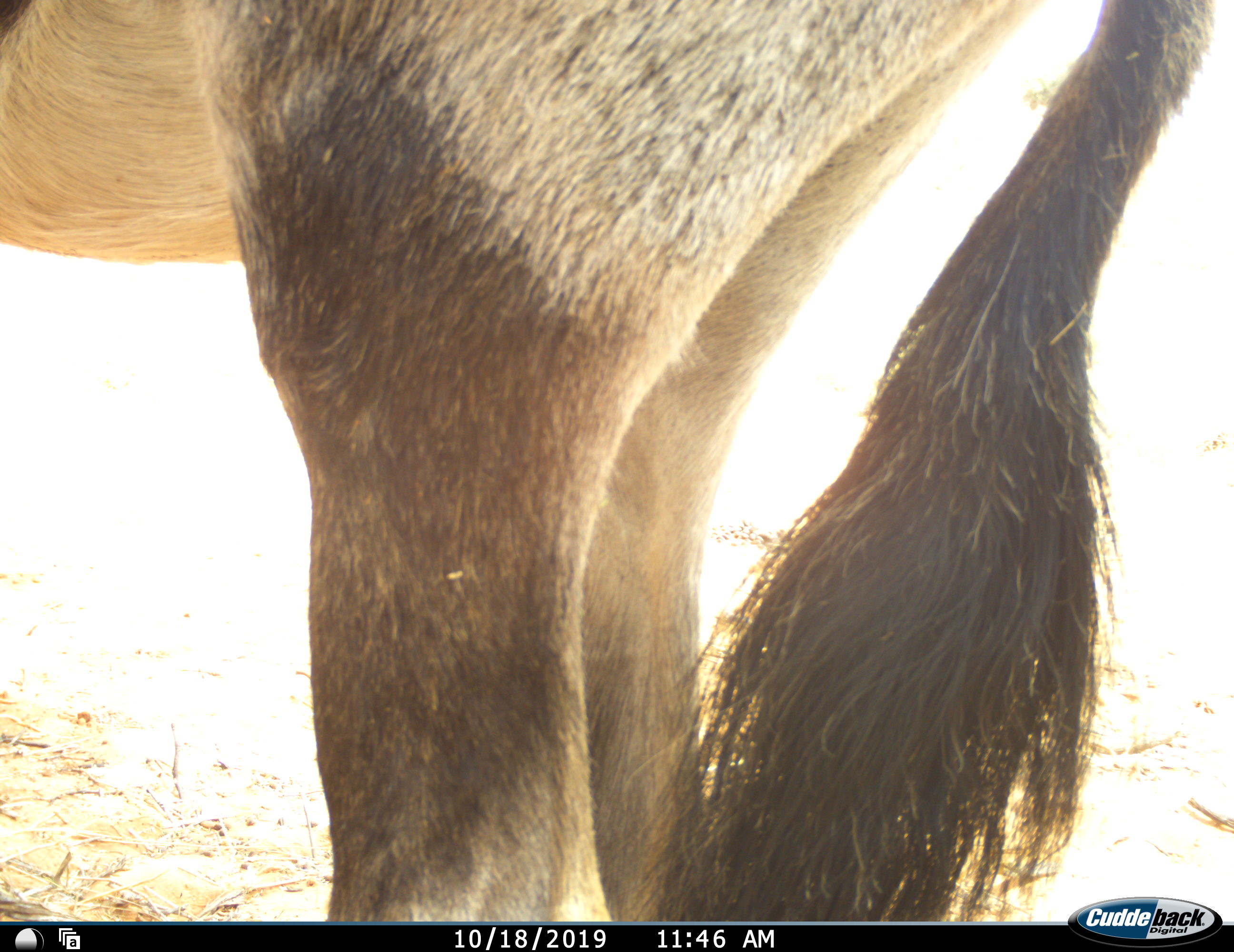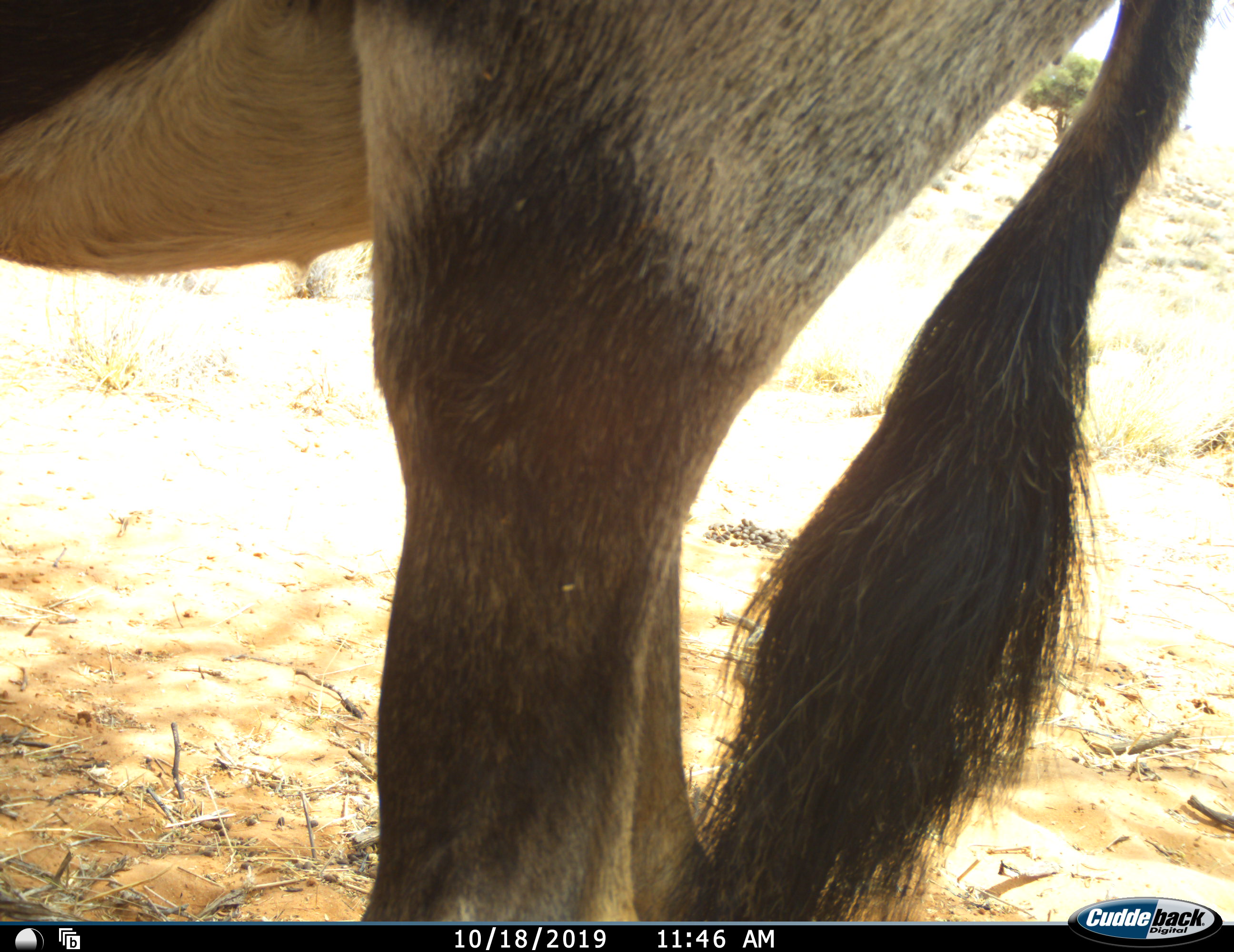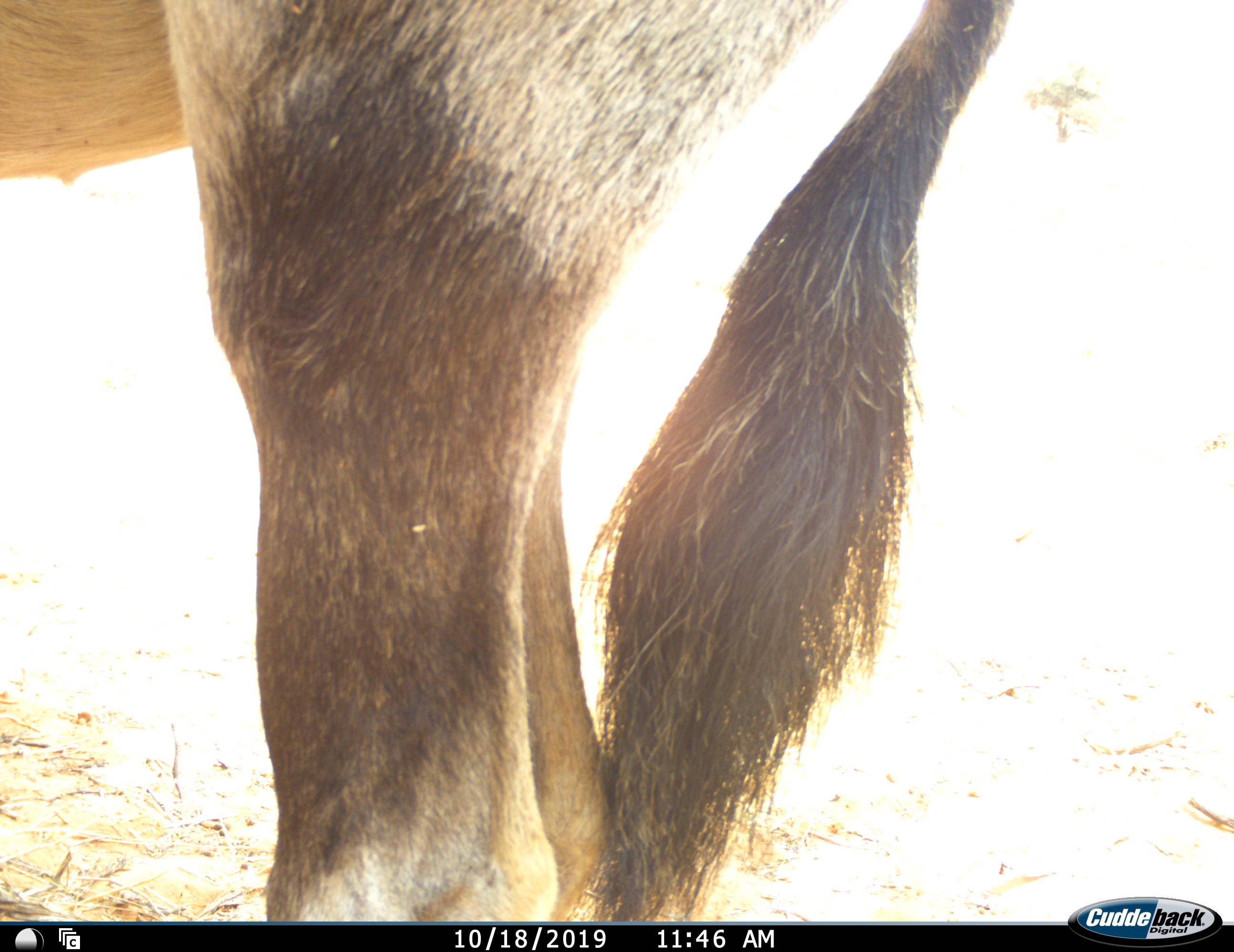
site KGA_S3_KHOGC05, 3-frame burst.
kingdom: Animalia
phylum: Chordata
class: Mammalia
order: Artiodactyla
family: Bovidae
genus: Oryx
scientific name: Oryx gazella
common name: gemsbok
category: oryx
Oryx (gemsbok) (Oryx gazella), count 1. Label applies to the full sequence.